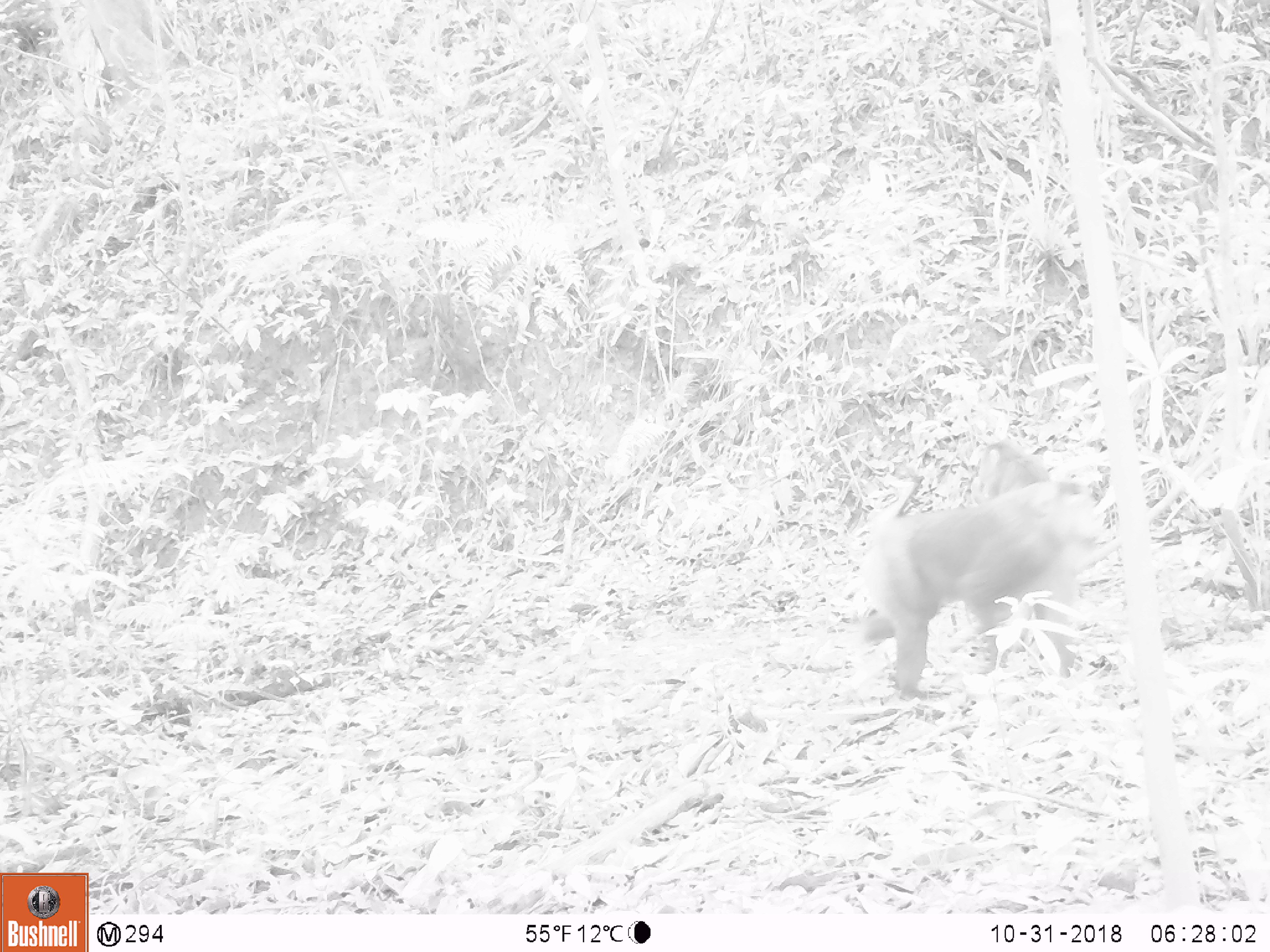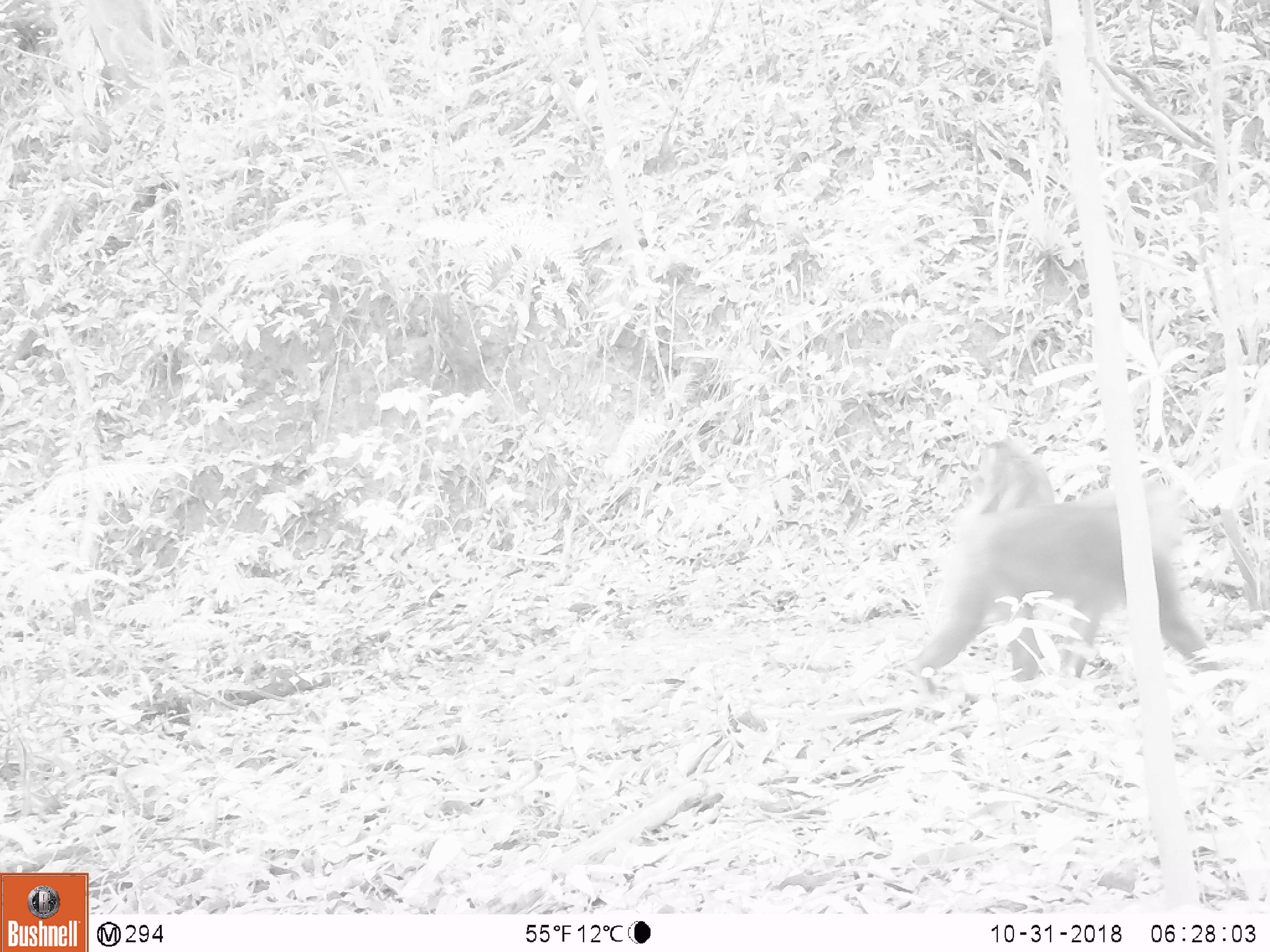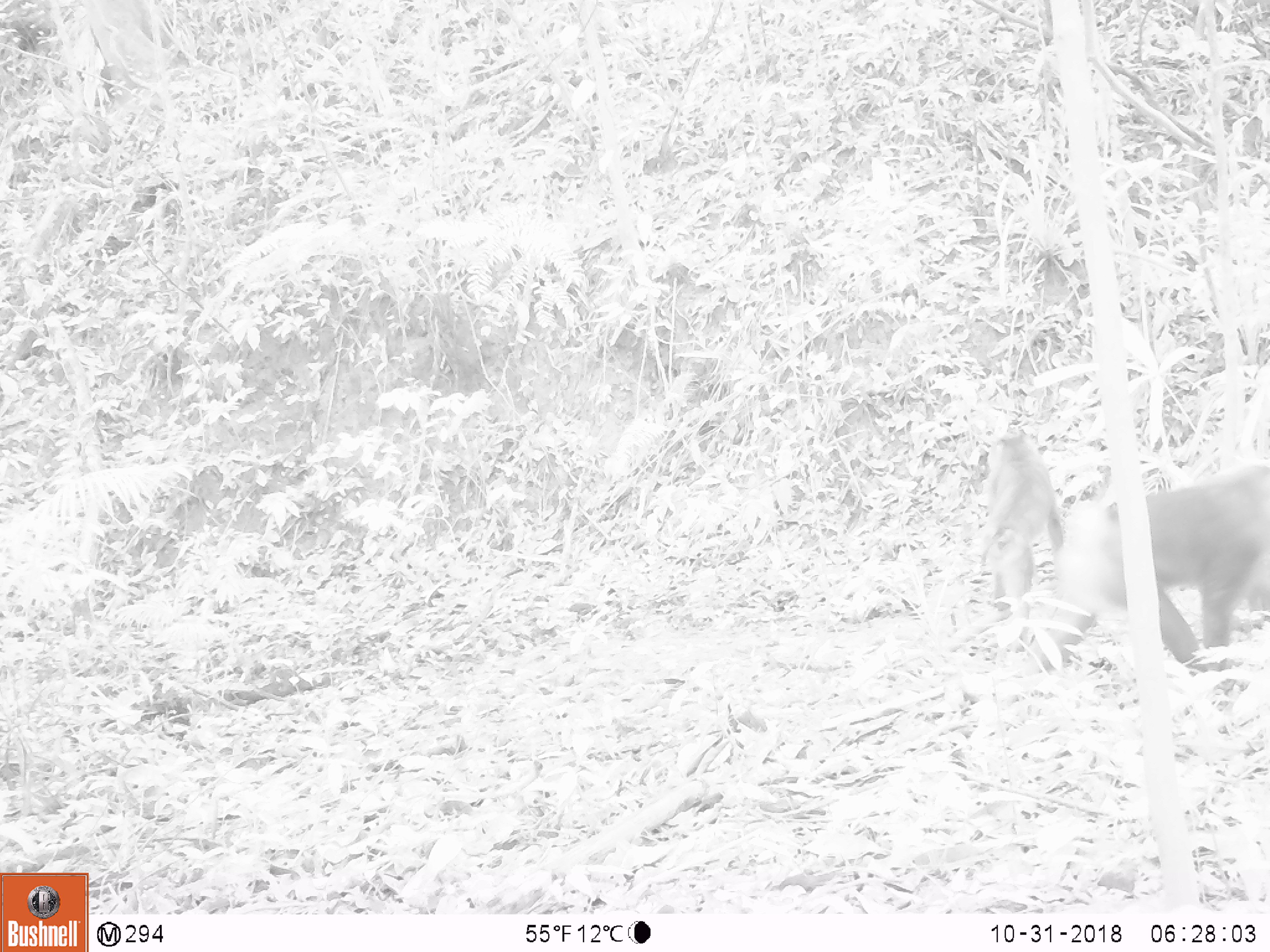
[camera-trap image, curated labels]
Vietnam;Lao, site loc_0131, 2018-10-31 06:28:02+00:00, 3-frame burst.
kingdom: Animalia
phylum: Chordata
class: Mammalia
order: Primates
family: Cercopithecidae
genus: Macaca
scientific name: Macaca nemestrina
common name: pig-tailed macaque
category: pig tailed macaque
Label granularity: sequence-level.